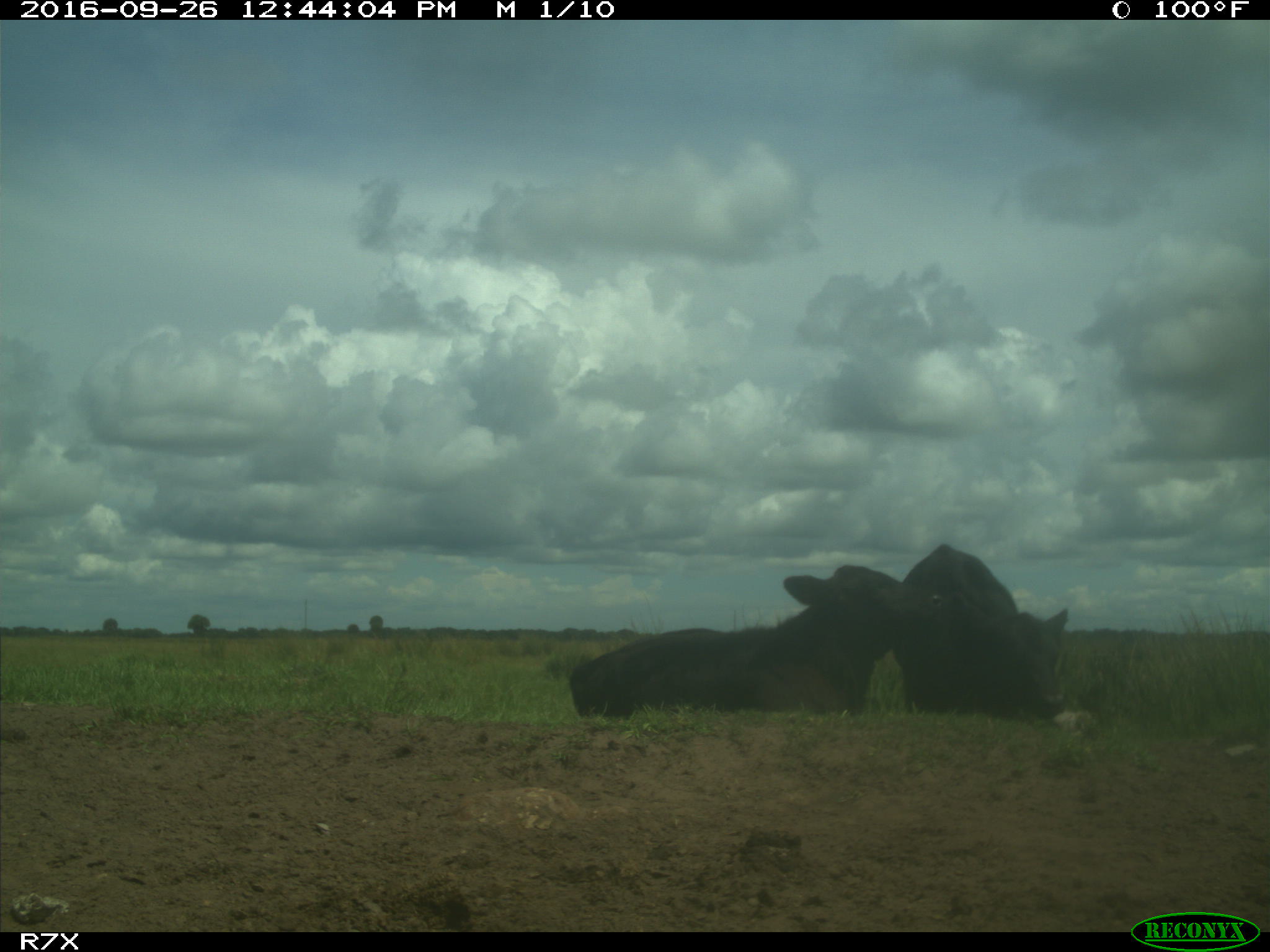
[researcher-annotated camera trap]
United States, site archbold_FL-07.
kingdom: Animalia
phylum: Chordata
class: Mammalia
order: Artiodactyla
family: Bovidae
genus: Bos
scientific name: Bos taurus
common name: domestic cow